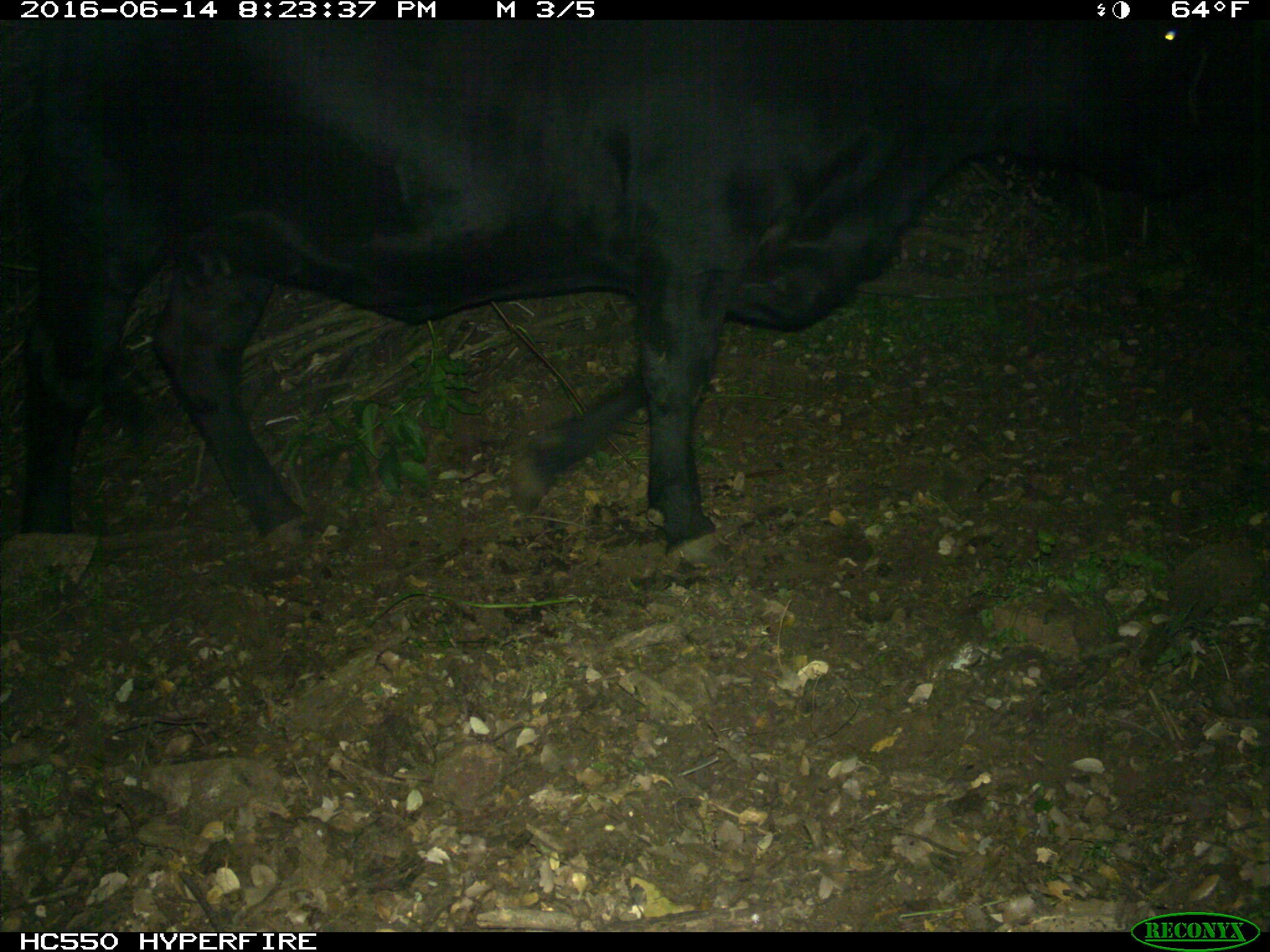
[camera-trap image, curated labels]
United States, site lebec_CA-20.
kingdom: Animalia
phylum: Chordata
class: Mammalia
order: Artiodactyla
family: Bovidae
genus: Bos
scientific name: Bos taurus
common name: domestic cow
Bos taurus (domestic cow).